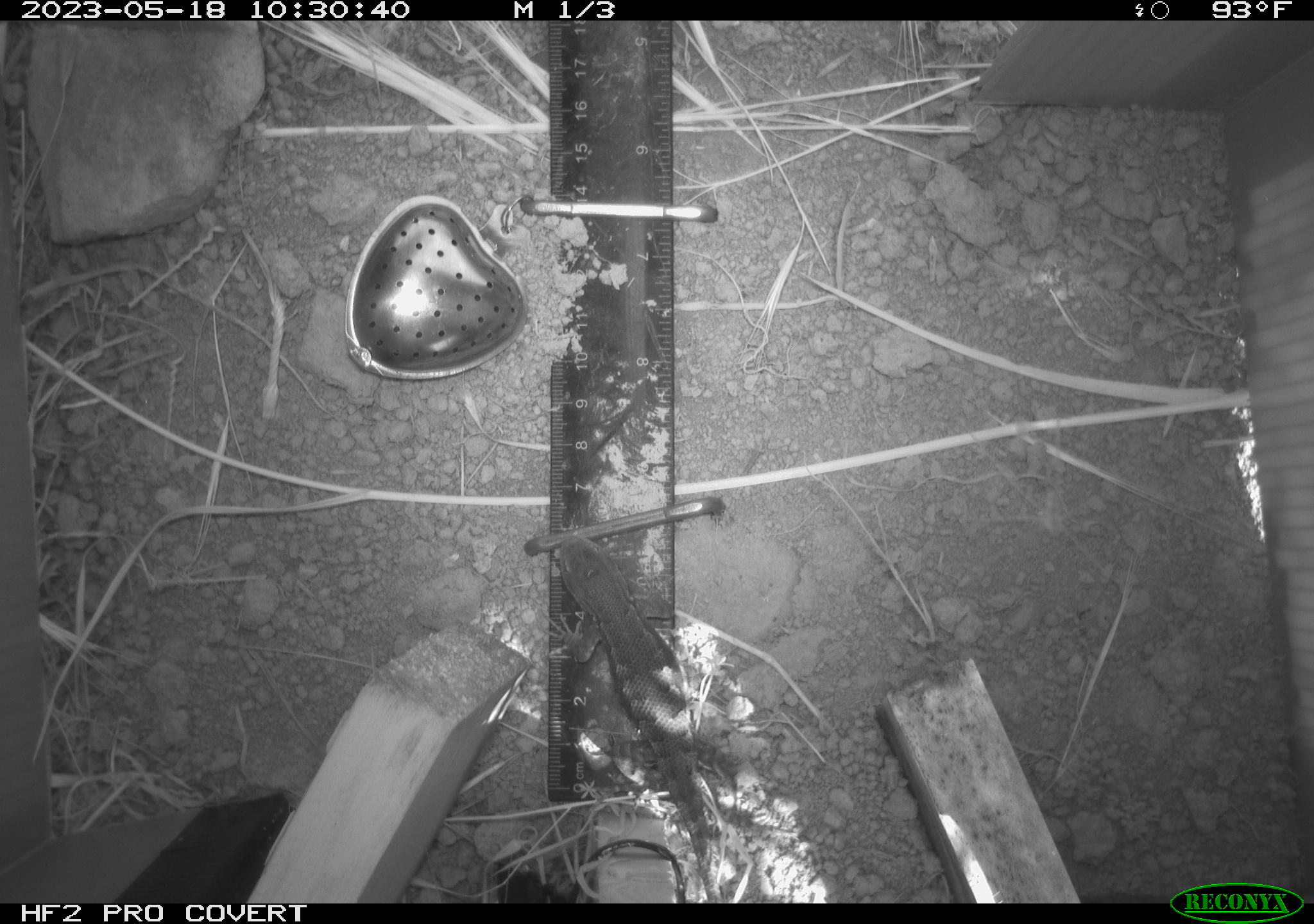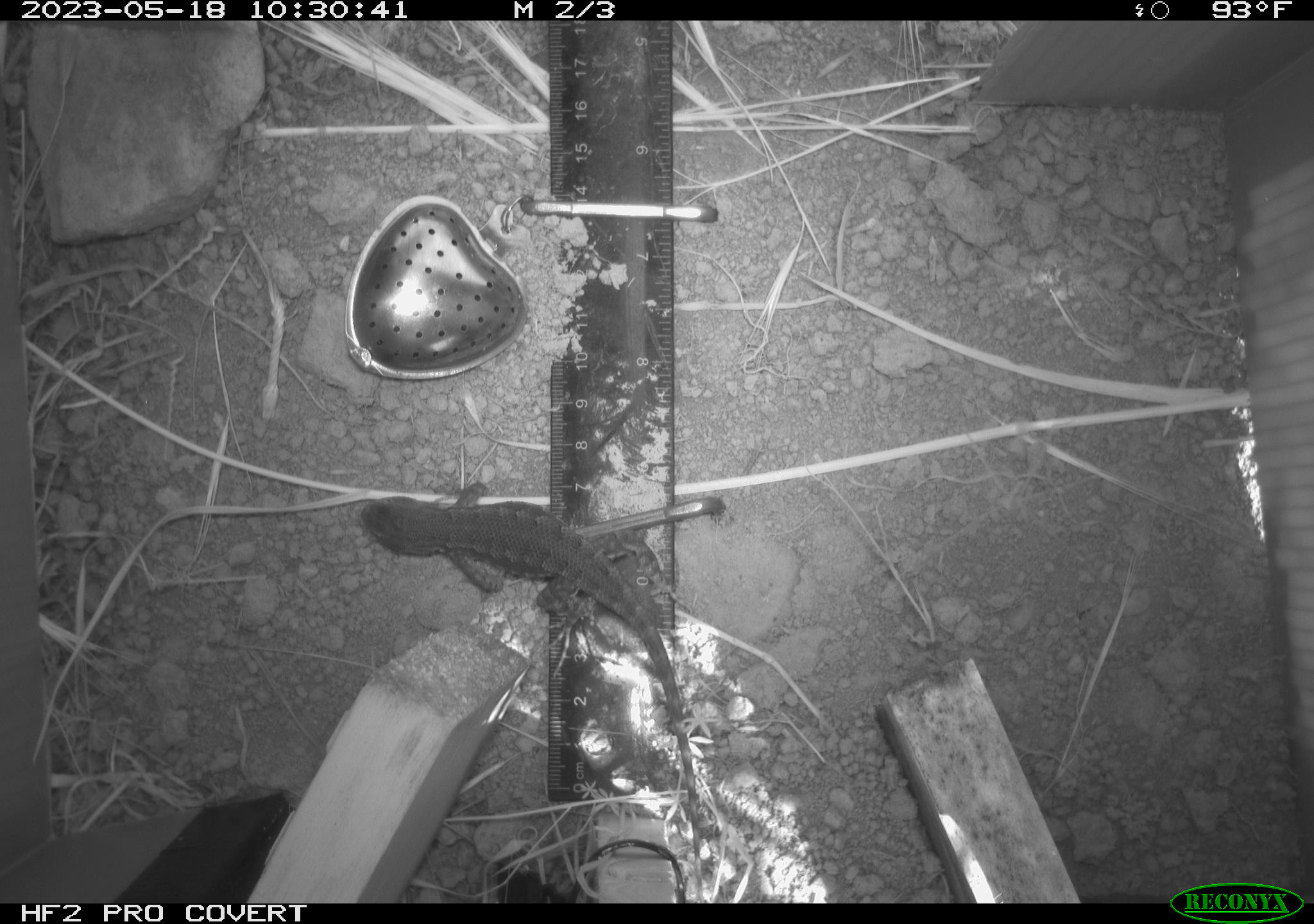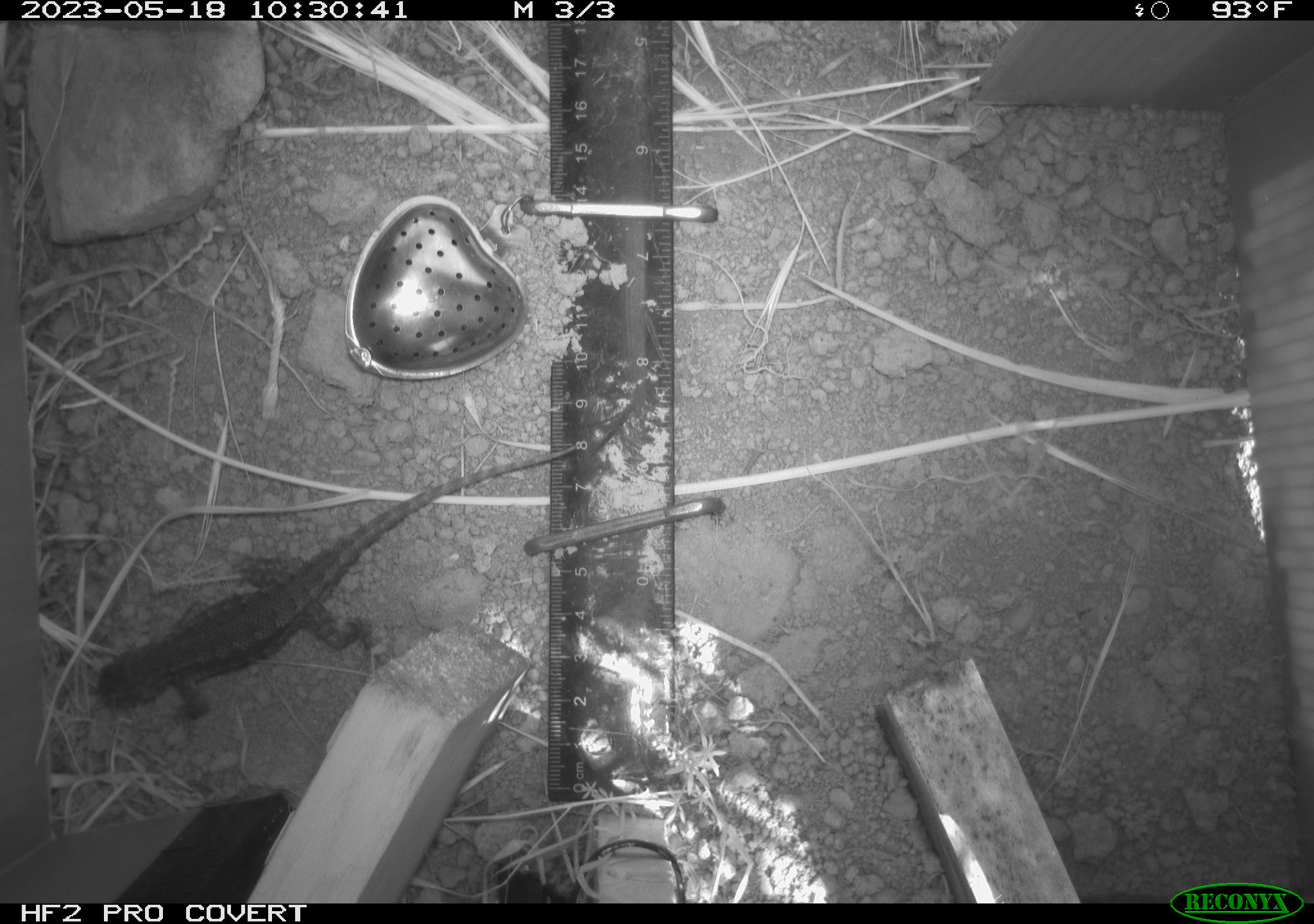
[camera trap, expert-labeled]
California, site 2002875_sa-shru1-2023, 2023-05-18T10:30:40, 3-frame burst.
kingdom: Animalia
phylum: Chordata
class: Reptilia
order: Squamata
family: Phrynosomatidae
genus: Sceloporus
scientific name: Sceloporus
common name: spiny lizards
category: sceloporus species